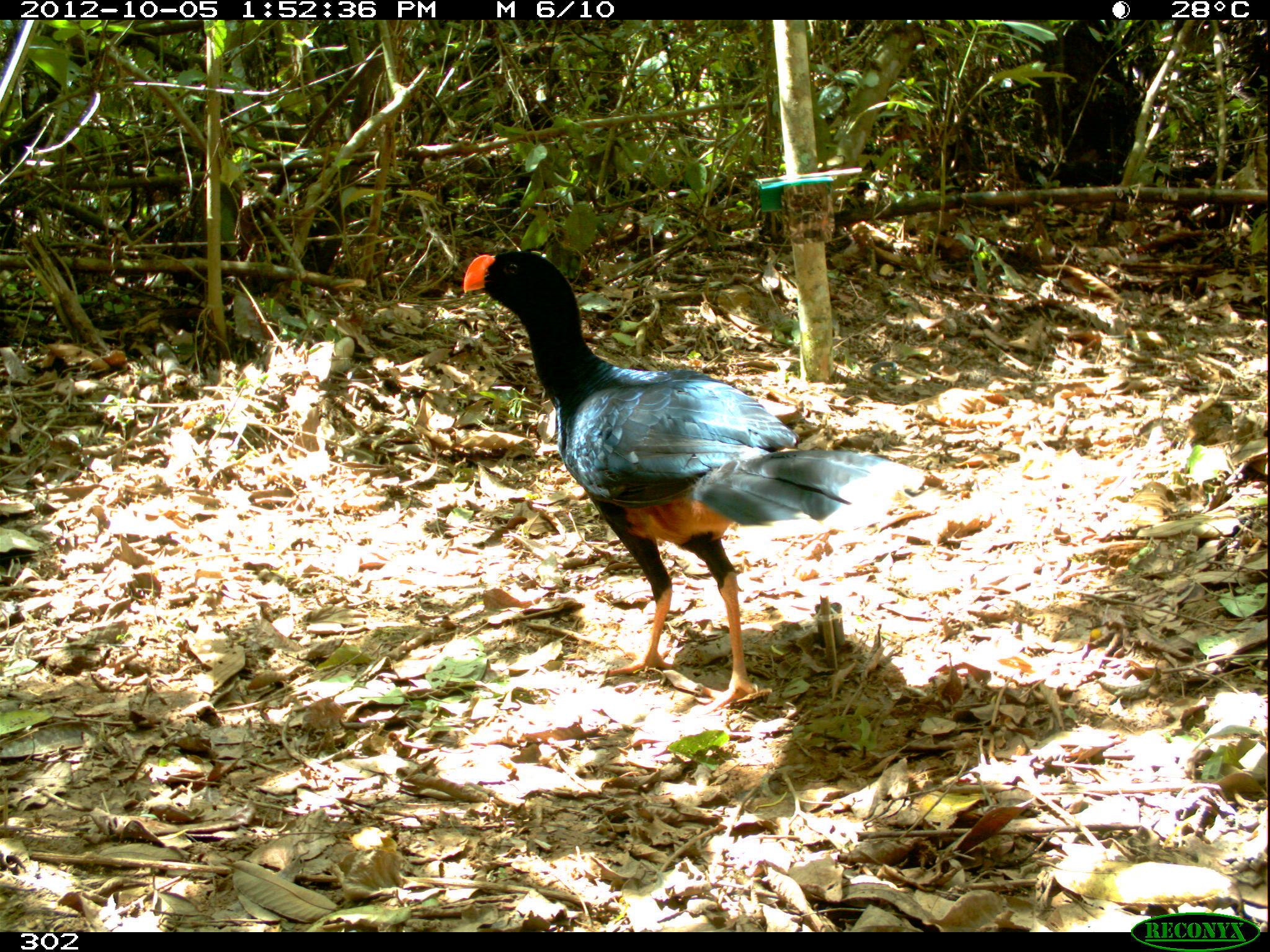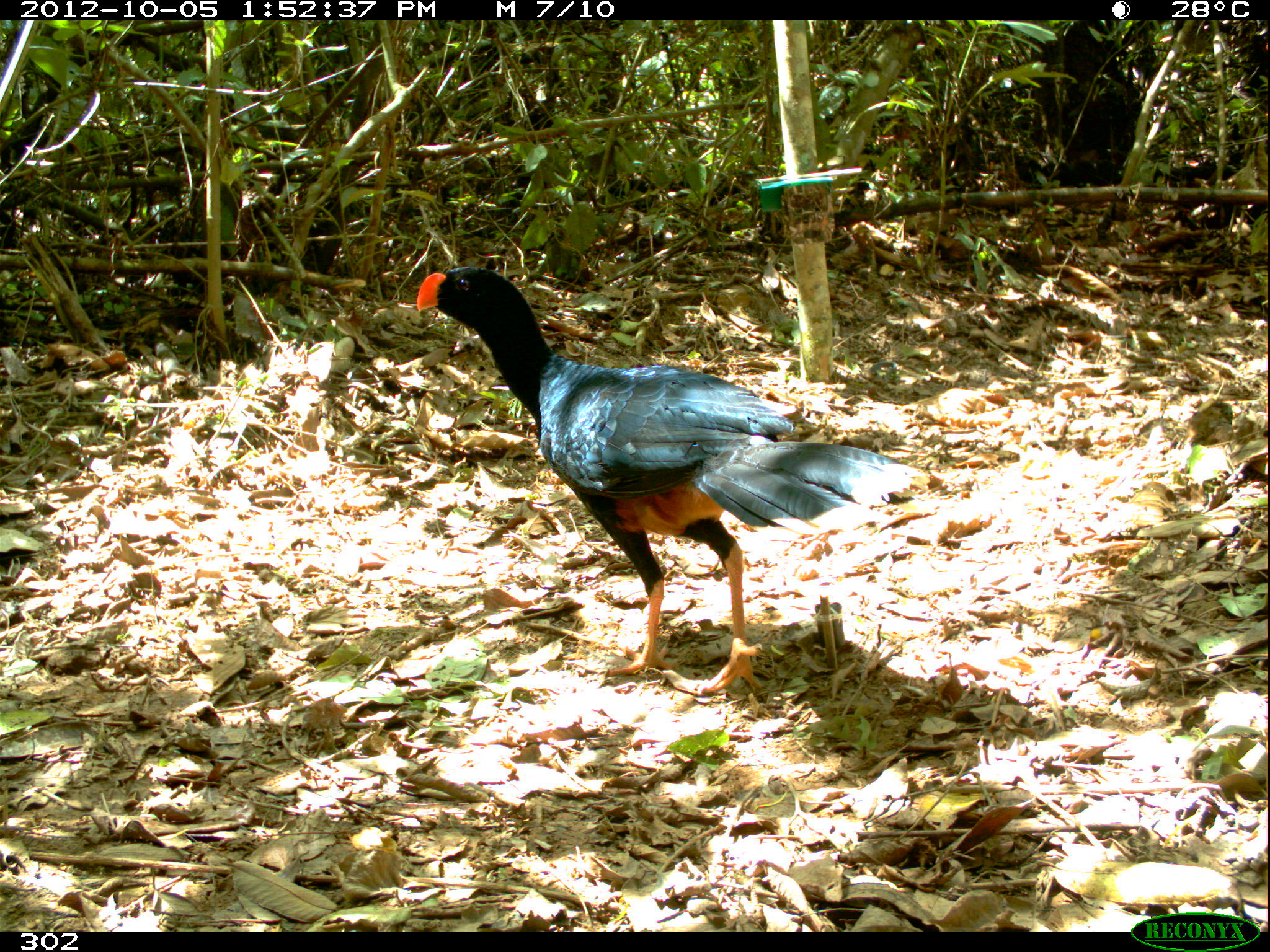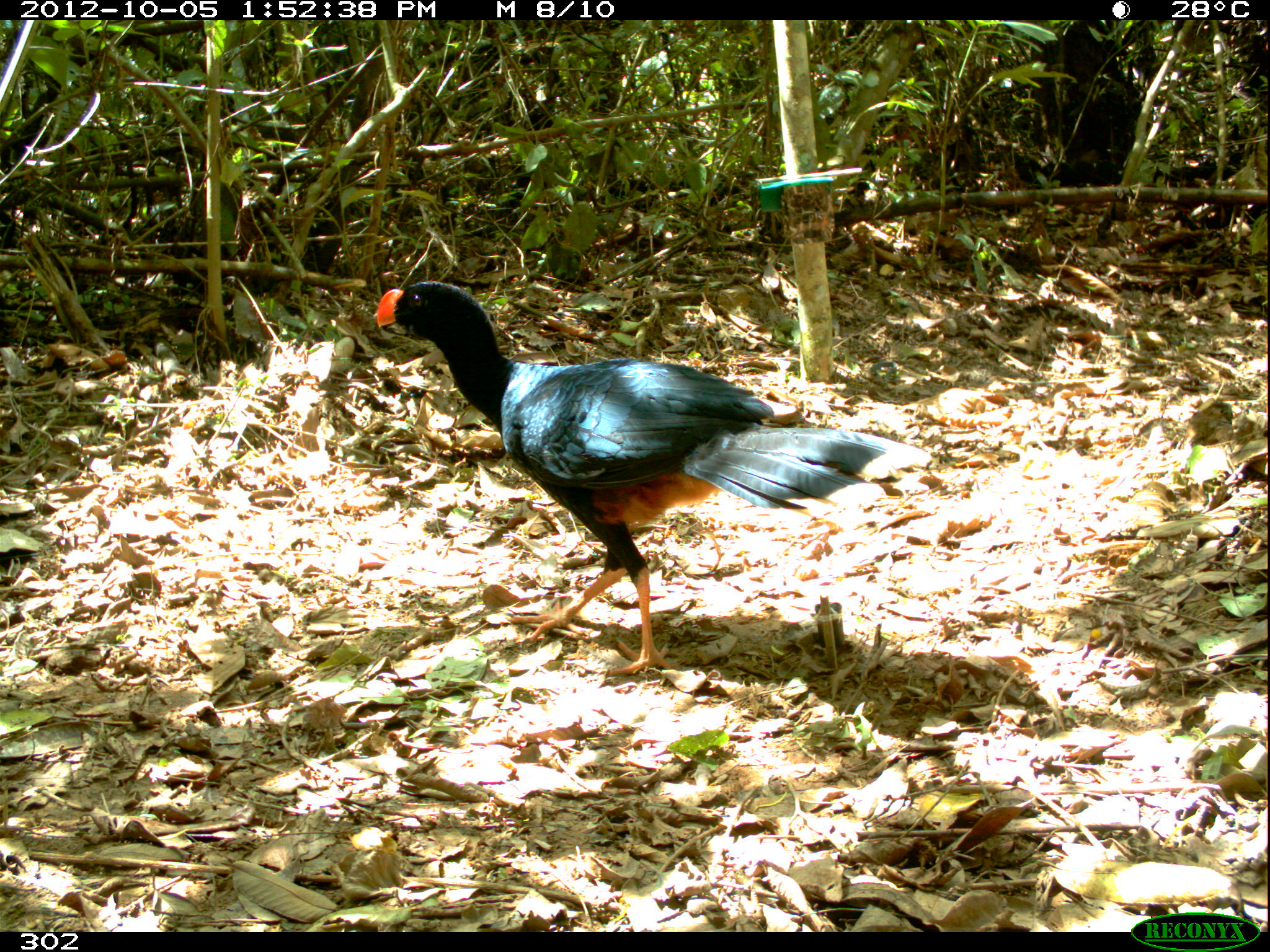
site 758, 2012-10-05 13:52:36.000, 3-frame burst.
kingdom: Animalia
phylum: Chordata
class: Aves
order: Galliformes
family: Cracidae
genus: Mitu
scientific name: Mitu tuberosum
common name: razor-billed curassow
Mitu tuberosum (razor-billed curassow).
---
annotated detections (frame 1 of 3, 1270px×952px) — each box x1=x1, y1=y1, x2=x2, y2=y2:
mitu tuberosum: x1=460, y1=249, x2=929, y2=718